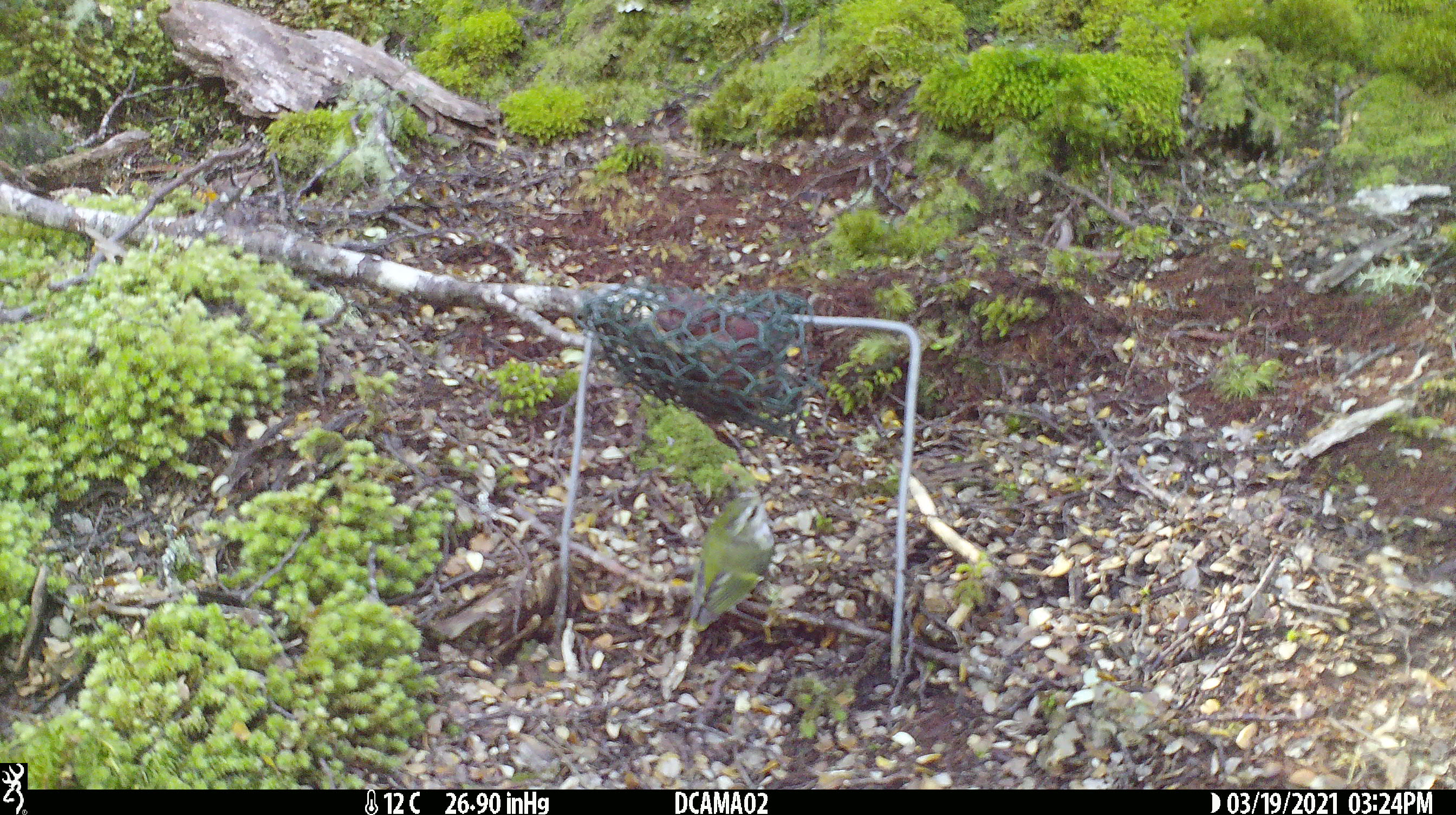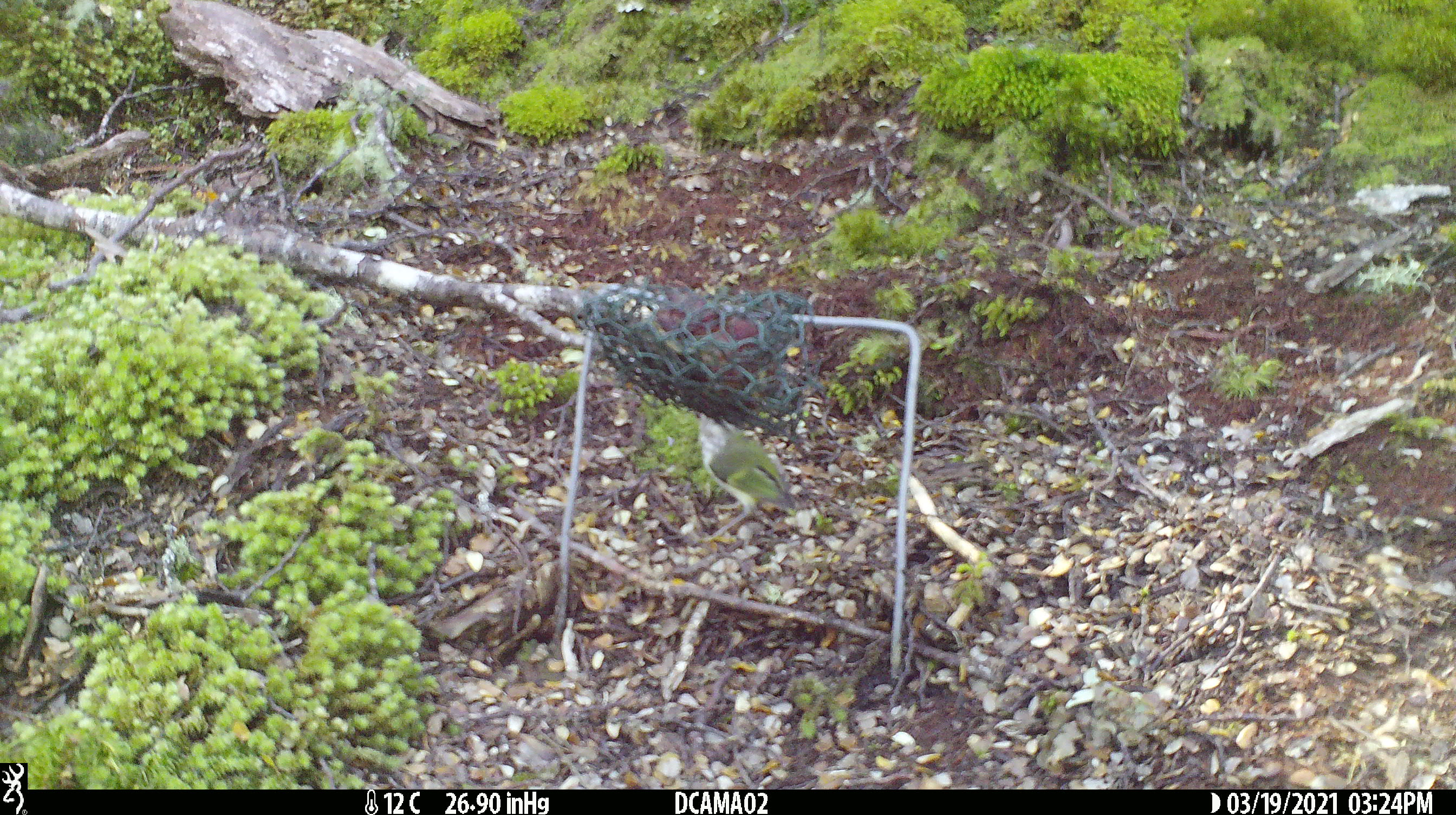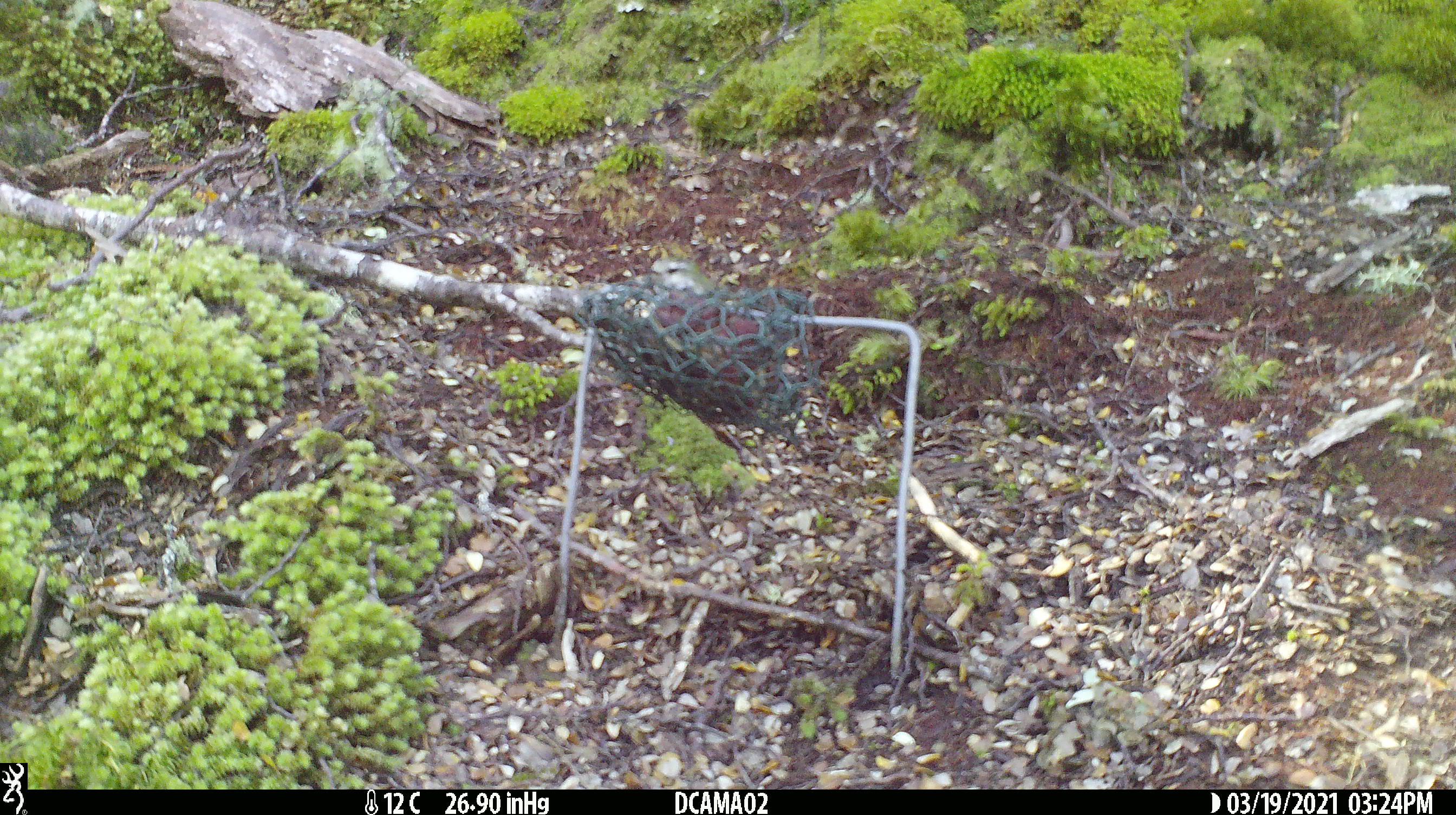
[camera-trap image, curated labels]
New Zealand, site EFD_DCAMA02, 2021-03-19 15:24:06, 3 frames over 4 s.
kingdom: Animalia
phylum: Chordata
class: Aves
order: Passeriformes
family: Acanthisittidae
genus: Acanthisitta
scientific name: Acanthisitta chloris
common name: rifleman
Rifleman (Acanthisitta chloris).